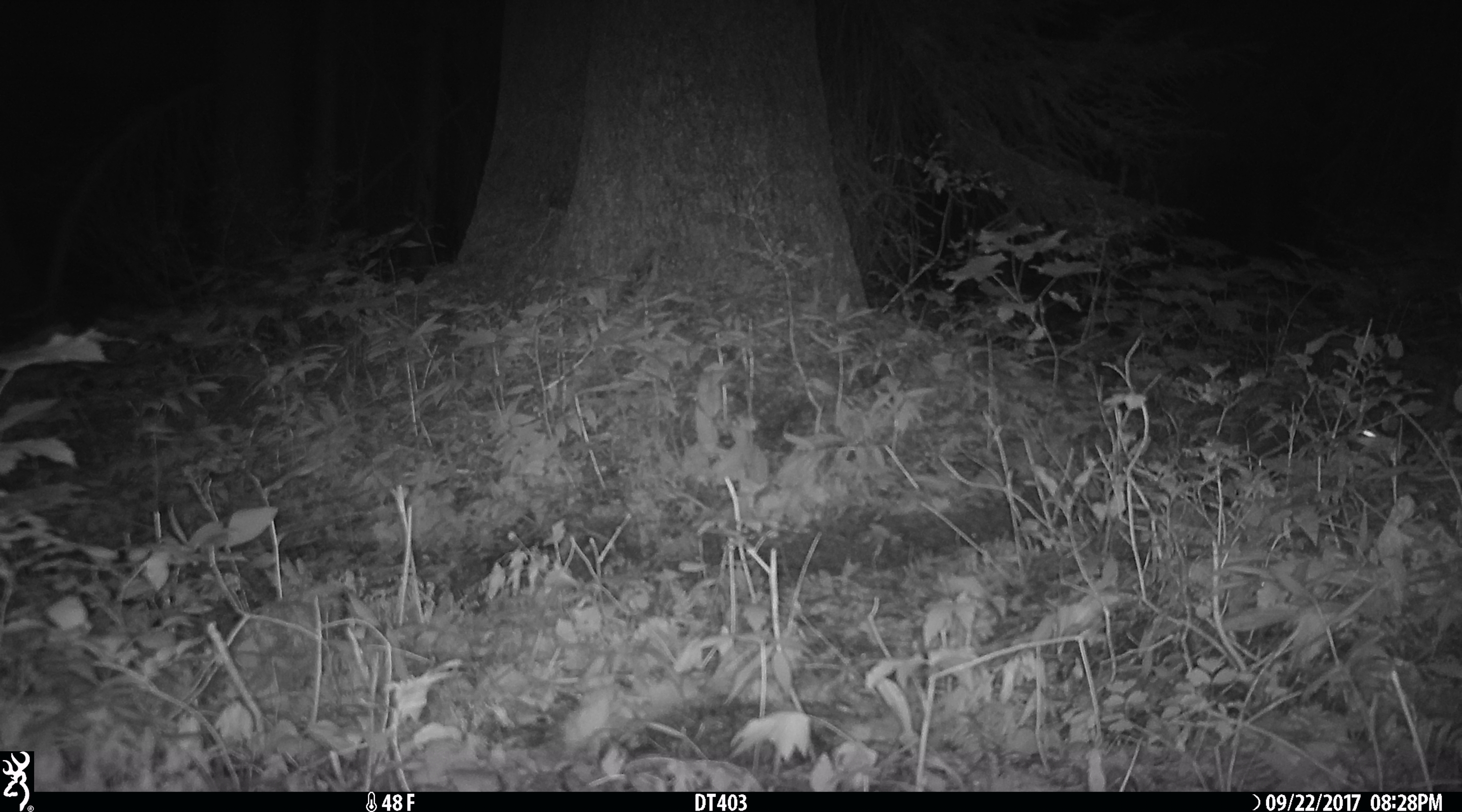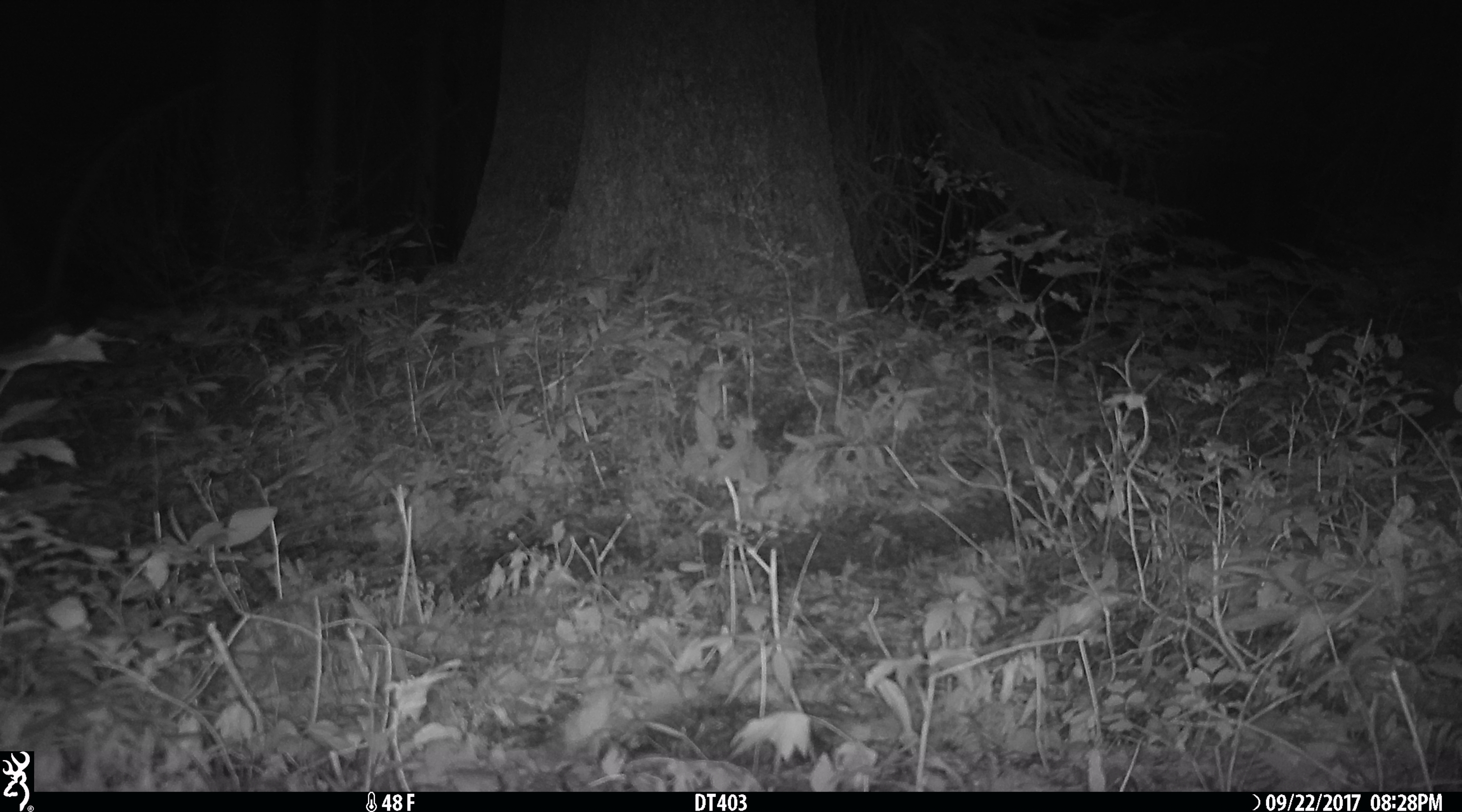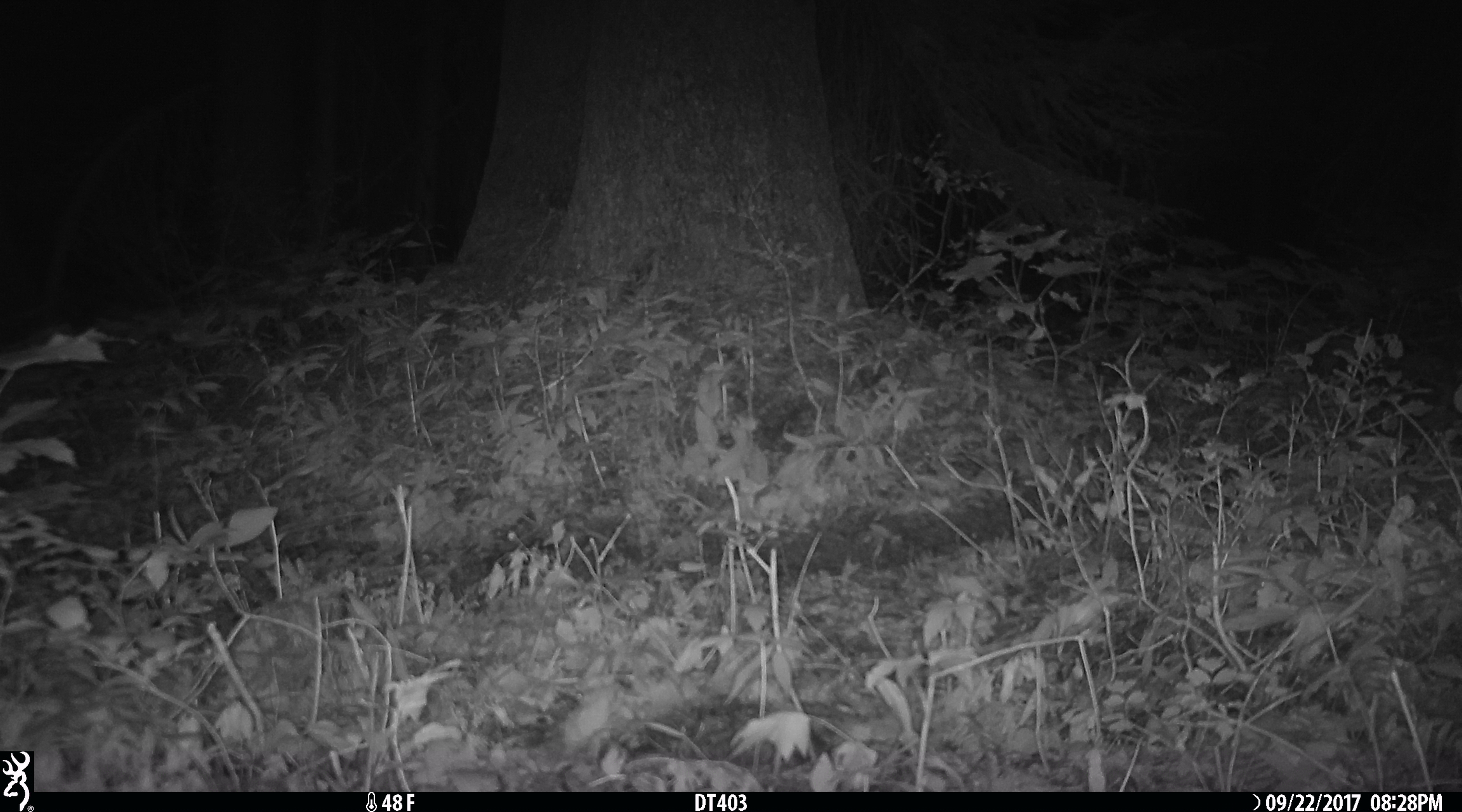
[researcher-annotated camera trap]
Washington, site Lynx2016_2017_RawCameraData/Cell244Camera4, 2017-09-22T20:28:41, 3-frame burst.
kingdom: Animalia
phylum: Chordata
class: Mammalia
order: Lagomorpha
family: Leporidae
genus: Lepus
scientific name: Lepus americanus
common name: snowshoe hare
Lepus americanus (snowshoe hare). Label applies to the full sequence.